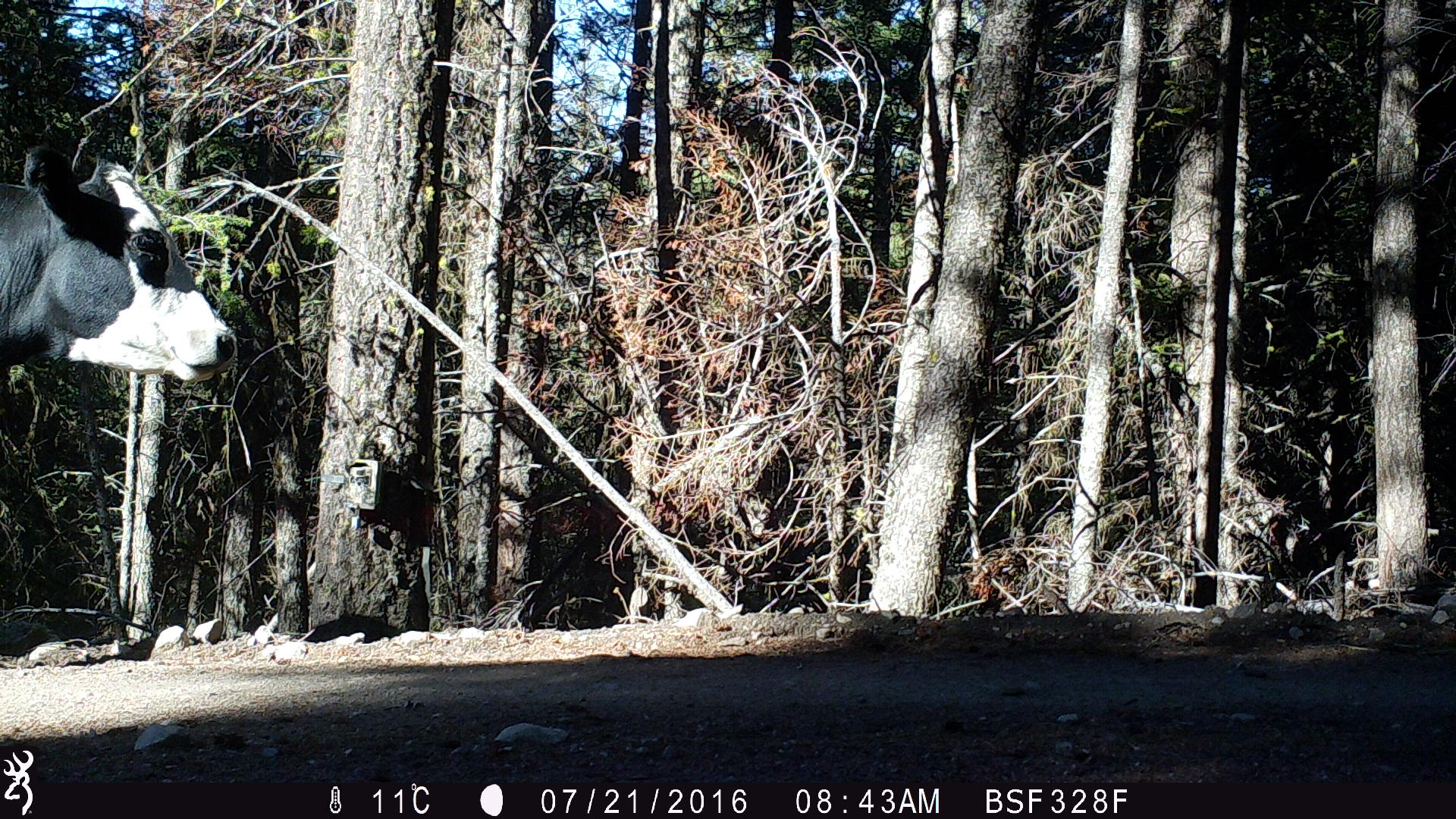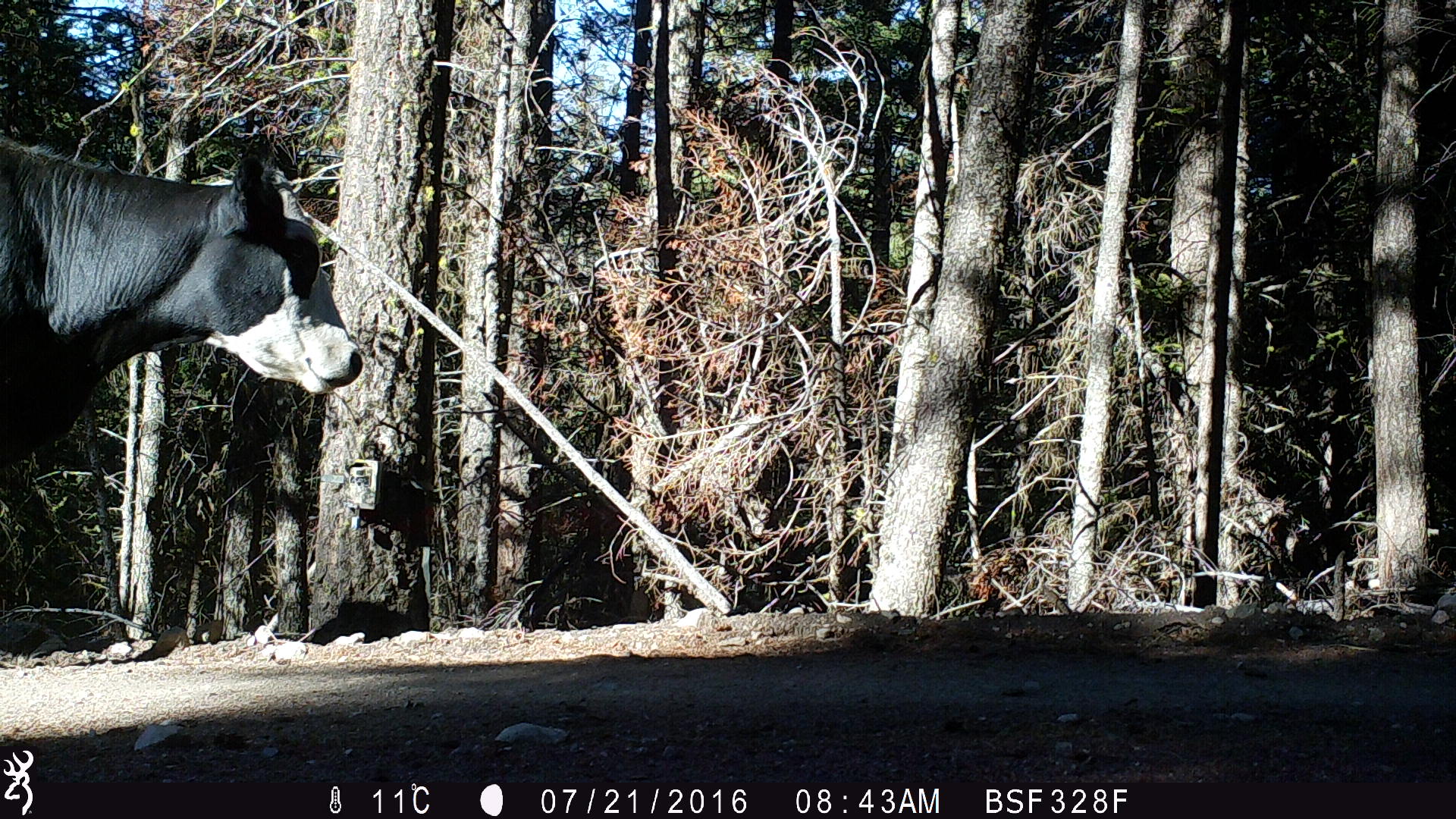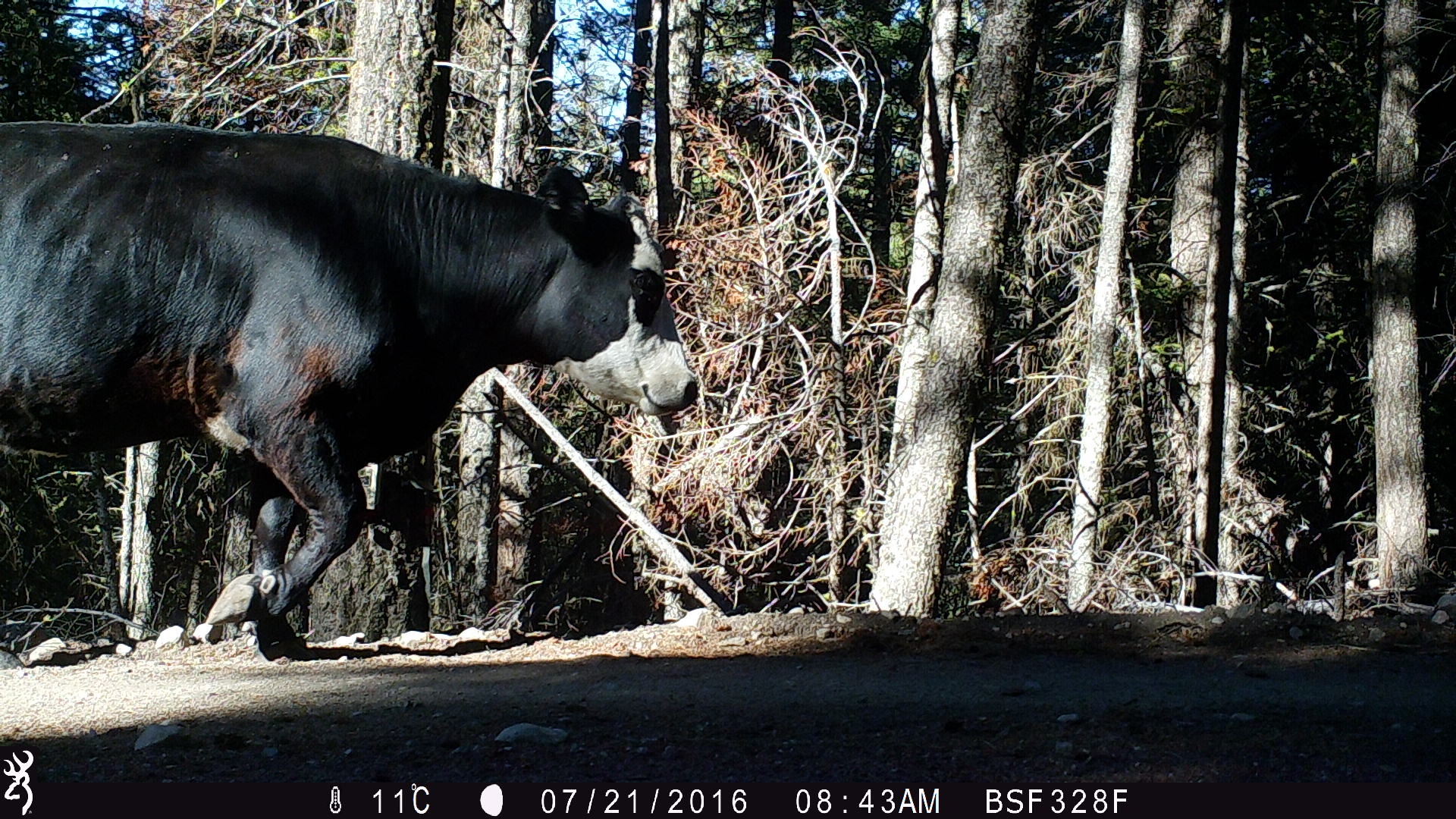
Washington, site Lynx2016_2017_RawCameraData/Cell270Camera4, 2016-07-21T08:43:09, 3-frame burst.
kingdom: Animalia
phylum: Chordata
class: Mammalia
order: Artiodactyla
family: Bovidae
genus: Bos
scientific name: Bos taurus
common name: domestic cattle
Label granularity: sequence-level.